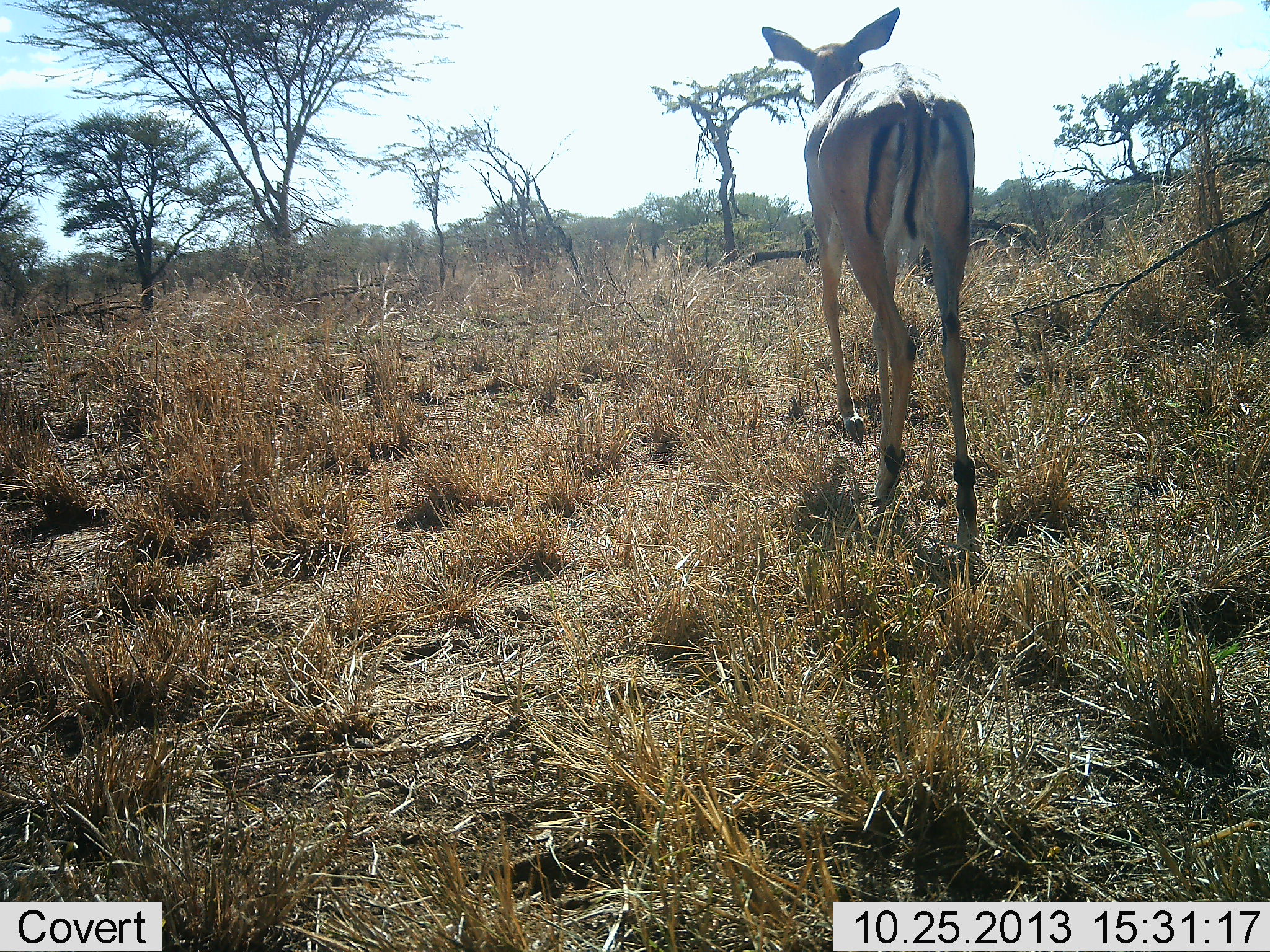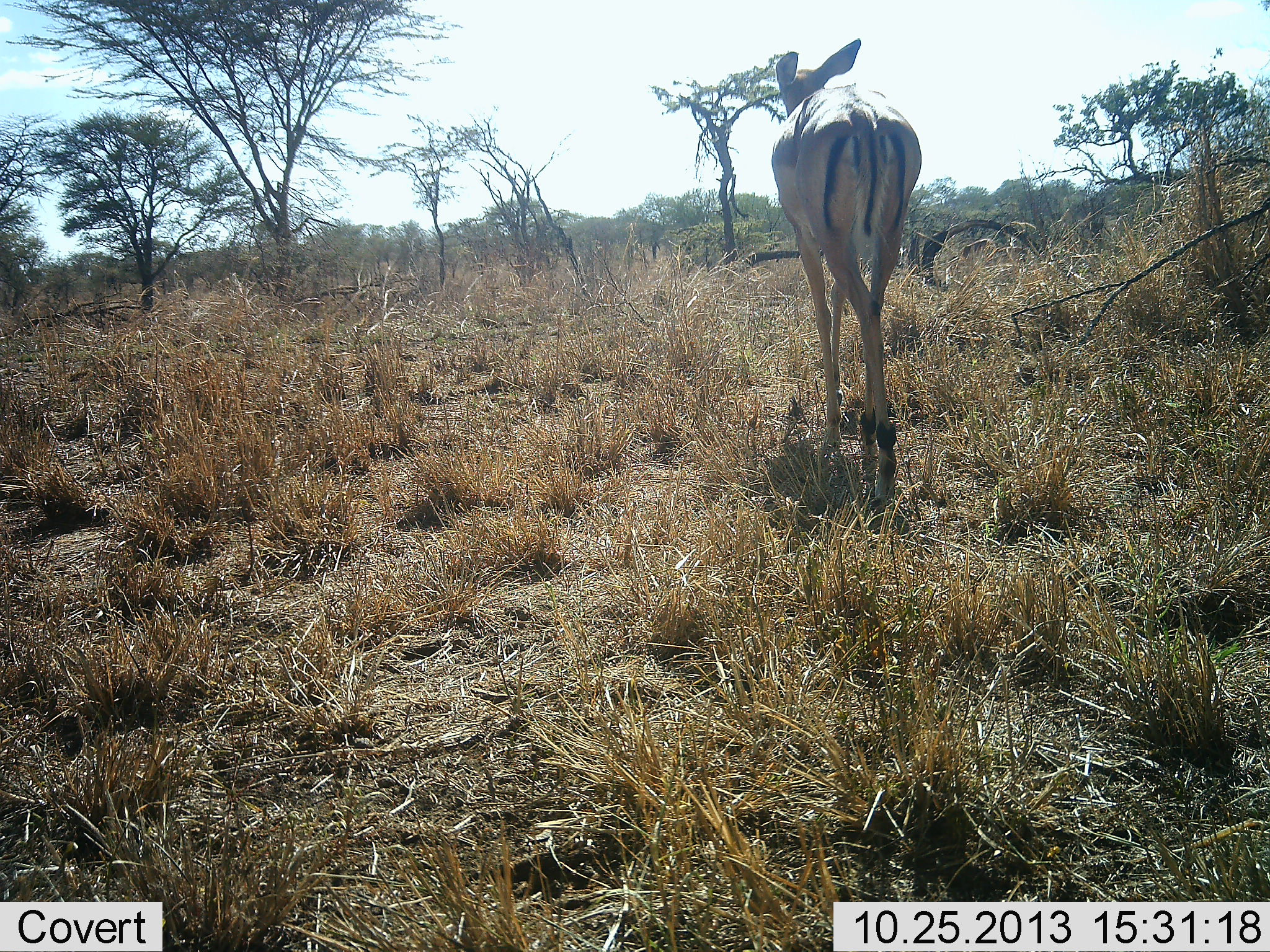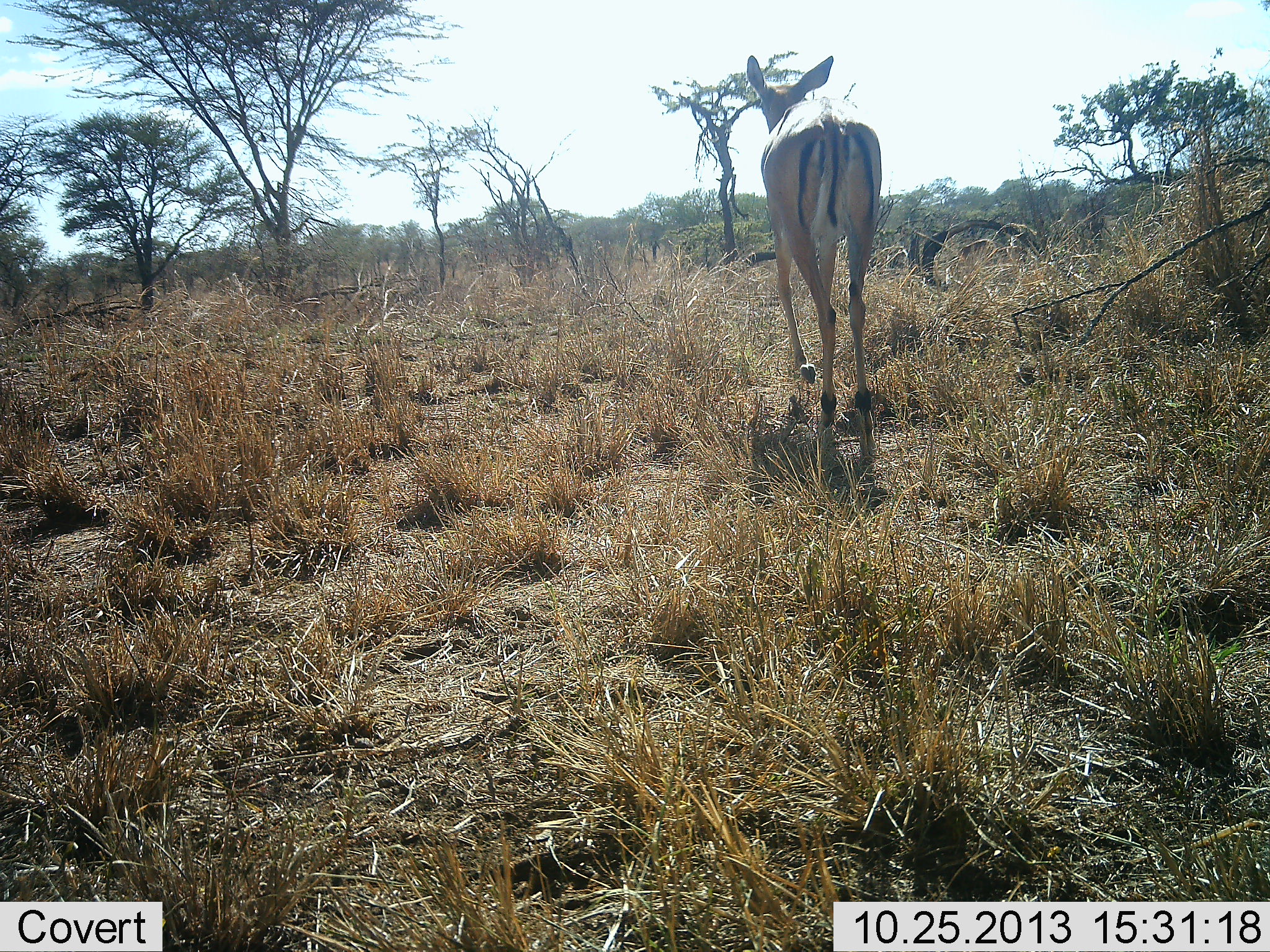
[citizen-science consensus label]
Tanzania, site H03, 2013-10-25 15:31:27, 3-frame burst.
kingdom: Animalia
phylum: Chordata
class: Mammalia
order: Artiodactyla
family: Bovidae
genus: Aepyceros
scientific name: Aepyceros melampus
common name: impala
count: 1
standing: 17%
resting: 0%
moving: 89%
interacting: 0%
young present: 0%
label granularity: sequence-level